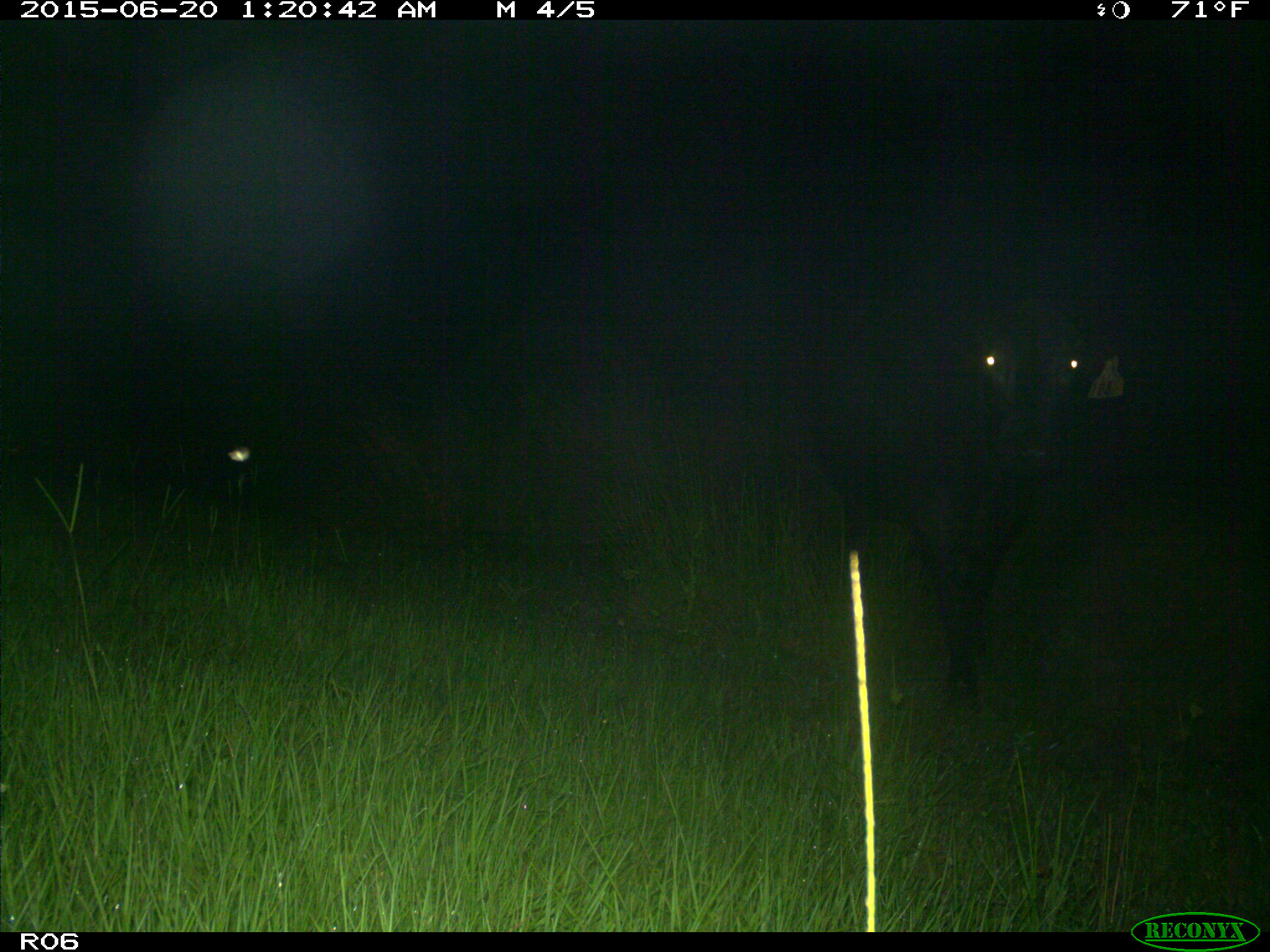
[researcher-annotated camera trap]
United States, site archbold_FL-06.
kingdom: Animalia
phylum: Chordata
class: Mammalia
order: Artiodactyla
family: Bovidae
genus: Bos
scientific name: Bos taurus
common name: domestic cow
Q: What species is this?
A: Bos taurus (domestic cow).